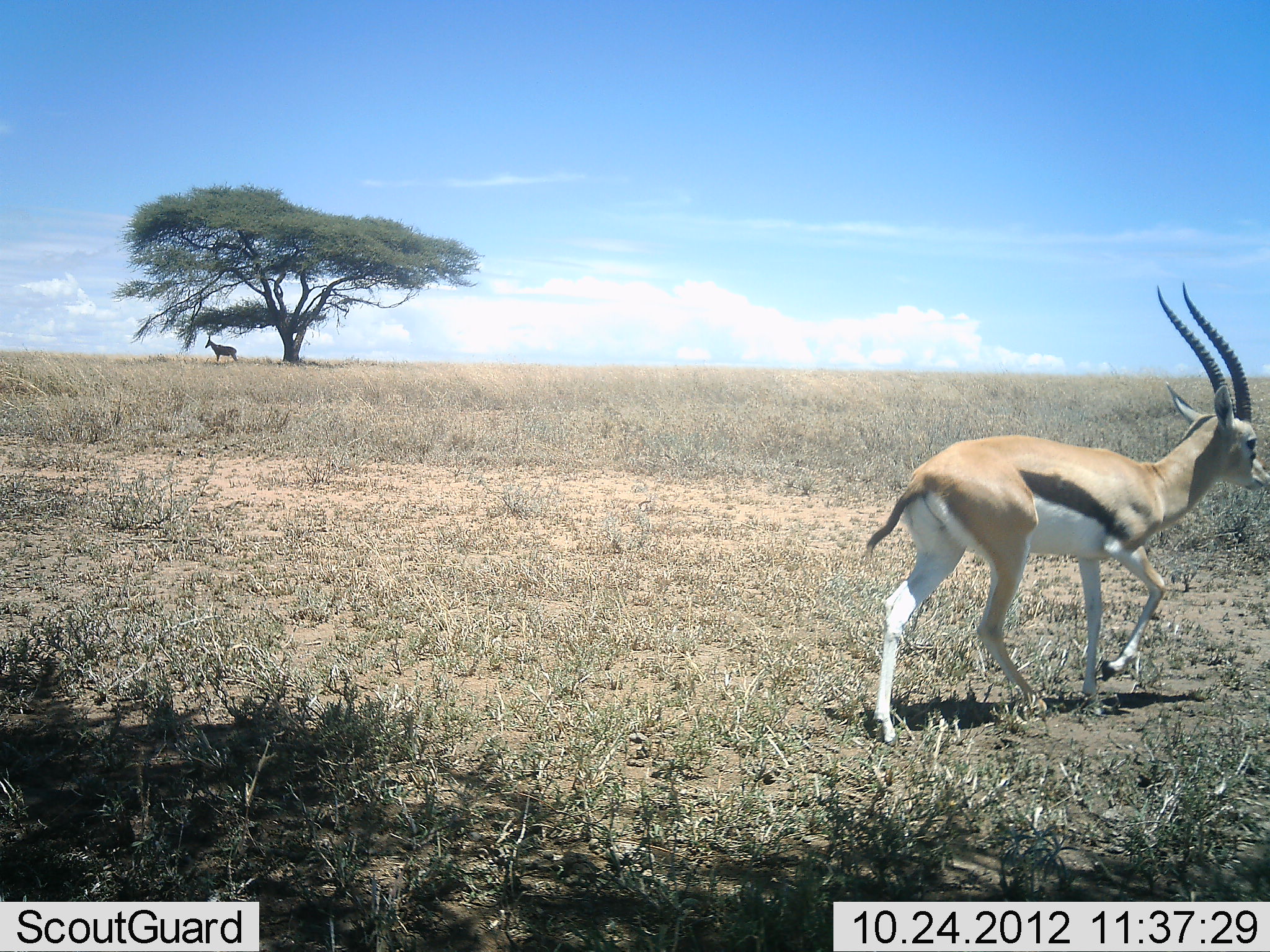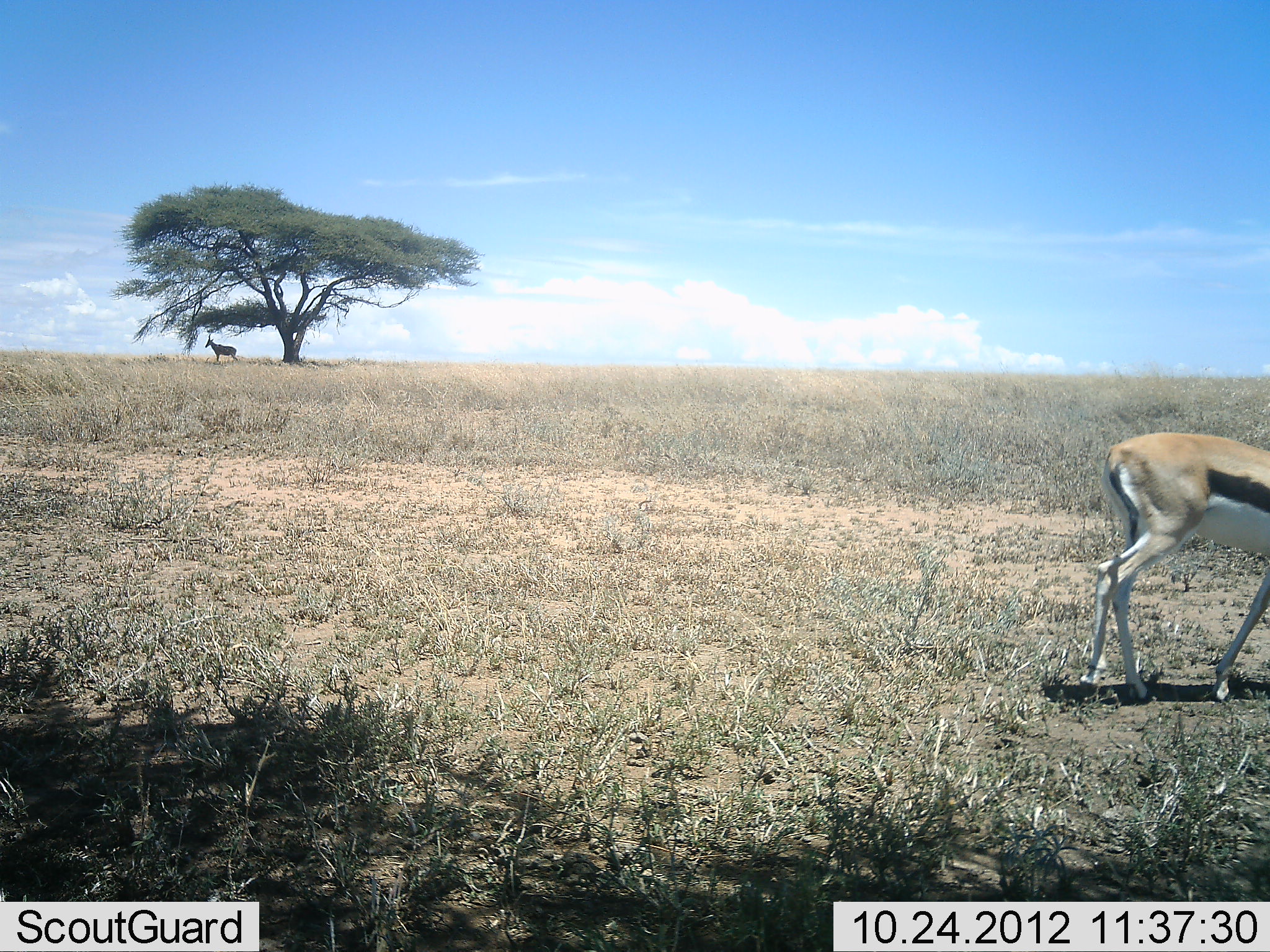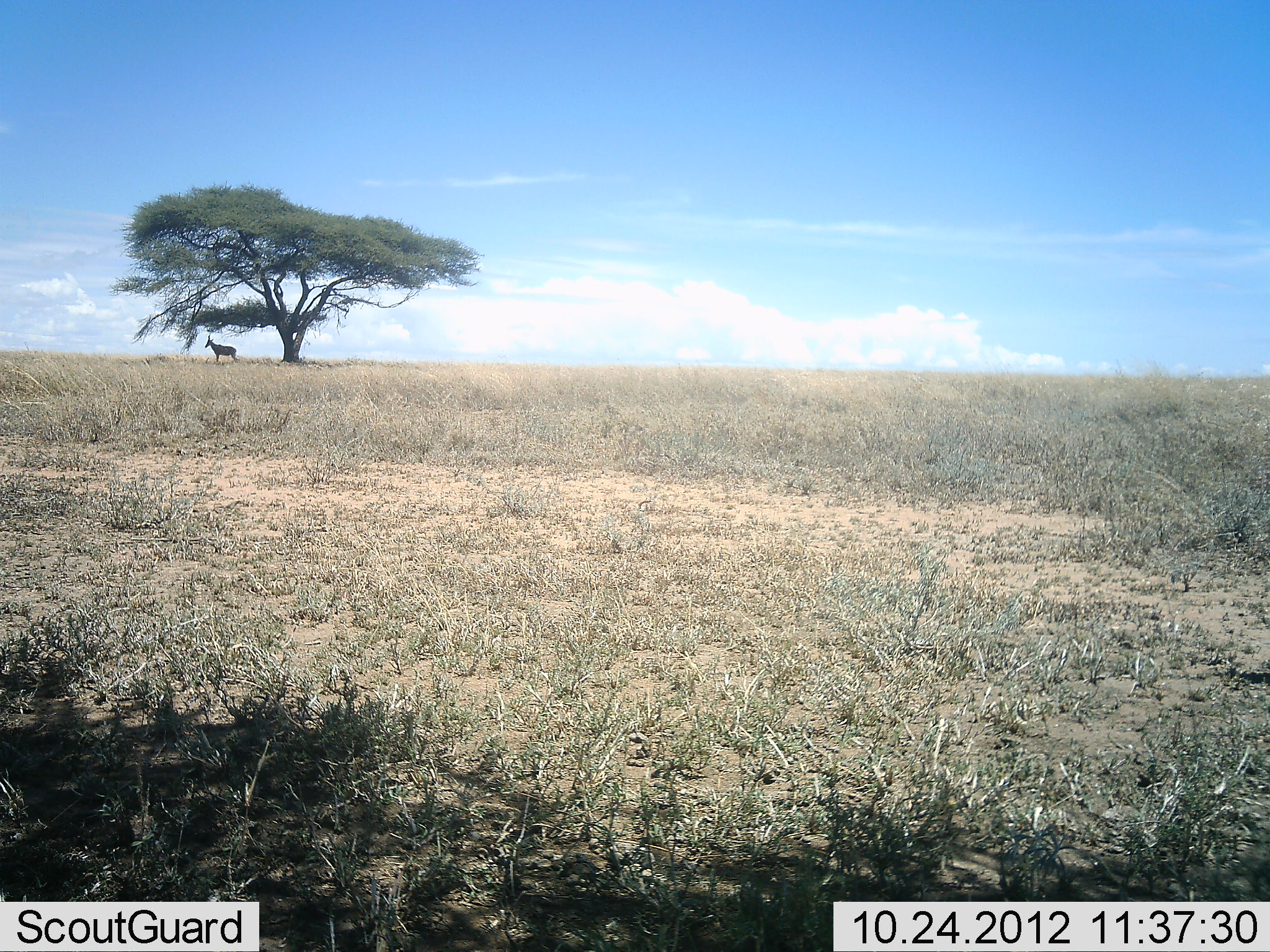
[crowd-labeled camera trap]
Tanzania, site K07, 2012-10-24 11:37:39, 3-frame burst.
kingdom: Animalia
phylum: Chordata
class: Mammalia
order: Artiodactyla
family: Bovidae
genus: Eudorcas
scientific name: Eudorcas thomsonii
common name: thomson's gazelle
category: gazellethomsons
Gazellethomsons (thomson's gazelle) (Eudorcas thomsonii), count 1. Behavior (volunteer vote fractions): standing 17%, resting 0%, moving 92%, interacting 0%. Young present (vote fraction): 0%. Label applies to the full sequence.